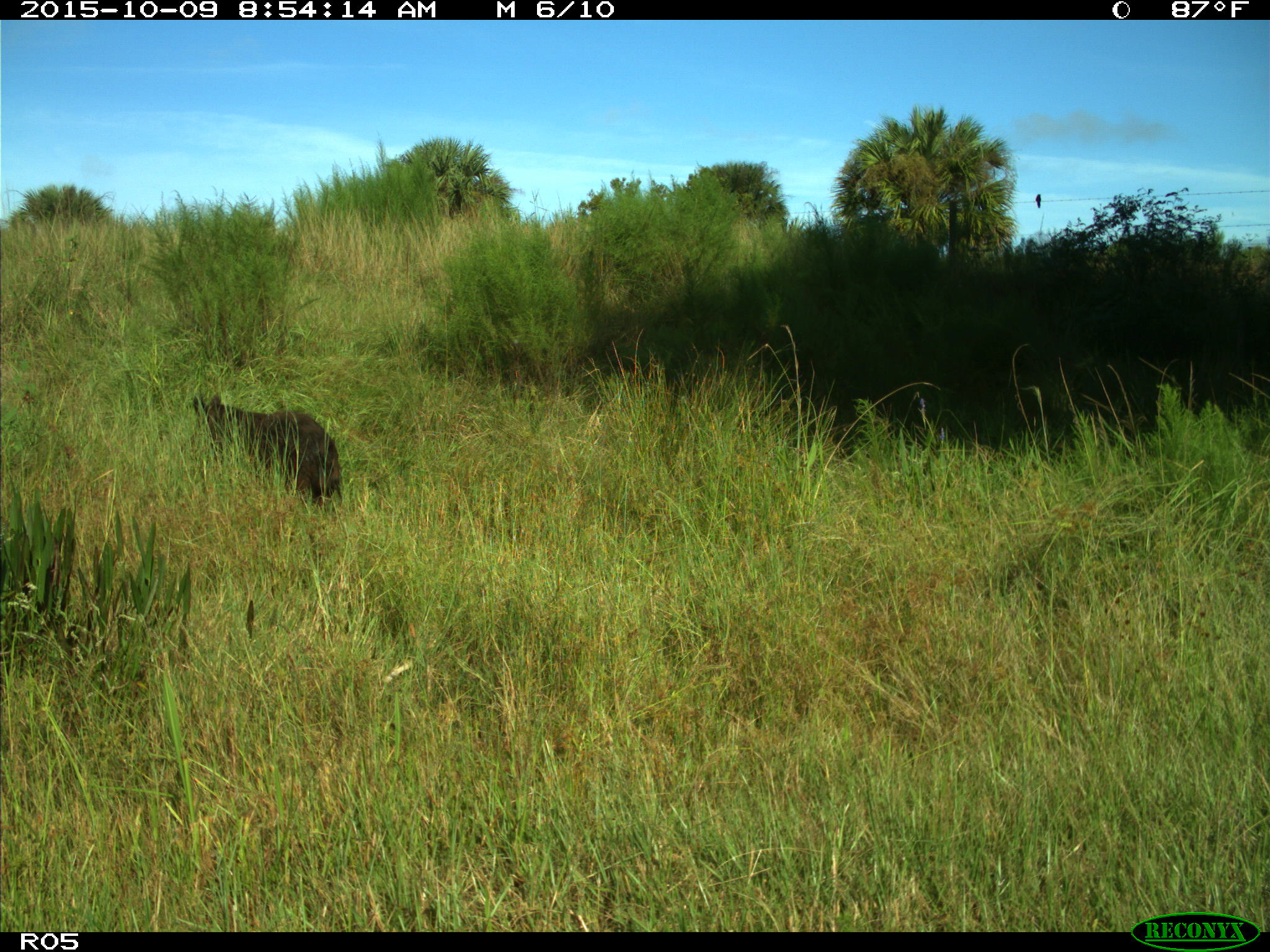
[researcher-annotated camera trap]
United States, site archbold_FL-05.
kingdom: Animalia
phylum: Chordata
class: Mammalia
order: Artiodactyla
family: Suidae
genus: Sus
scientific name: Sus scrofa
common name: wild boar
Sus scrofa (wild boar).